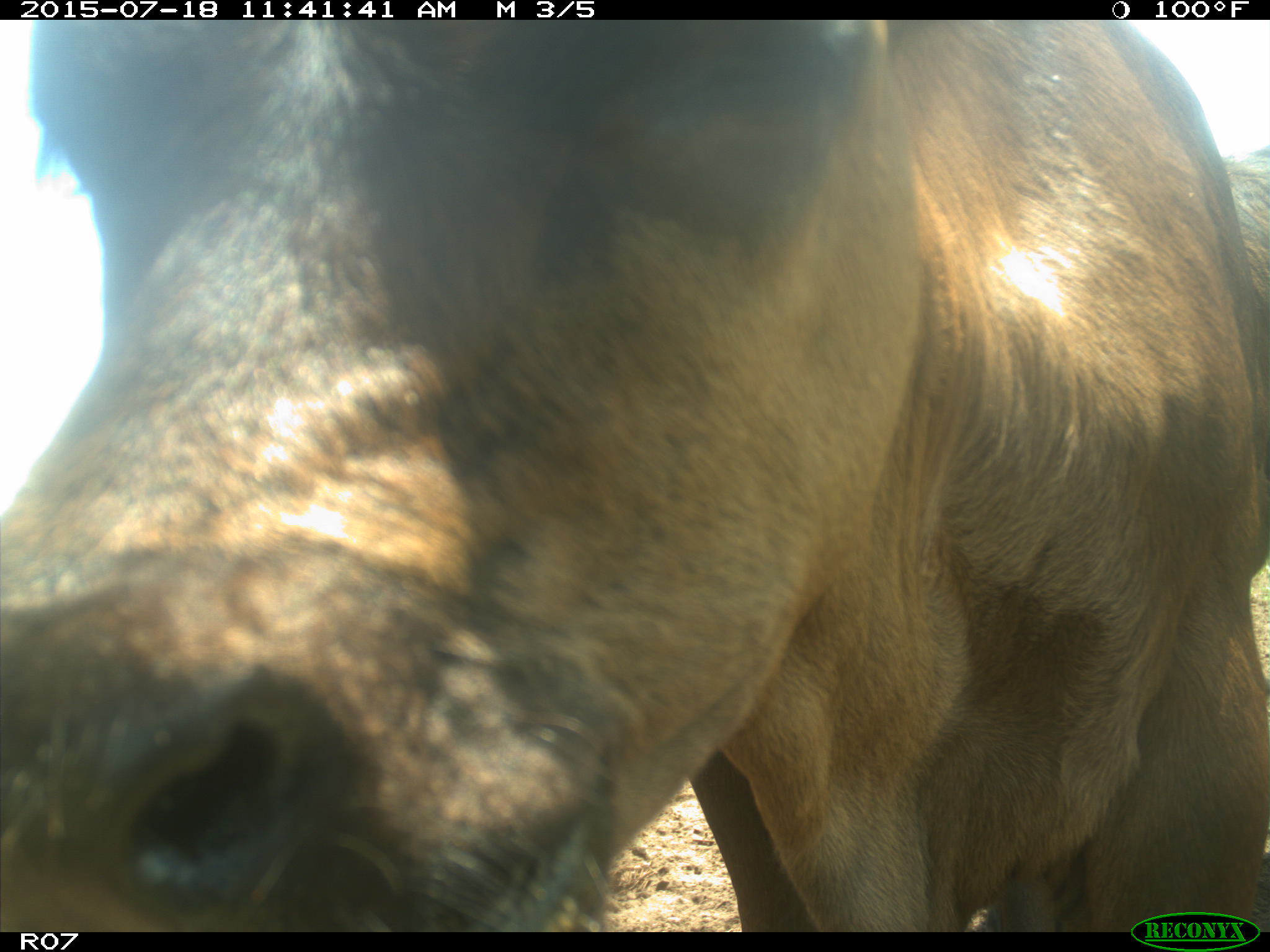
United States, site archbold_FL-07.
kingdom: Animalia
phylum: Chordata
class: Mammalia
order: Artiodactyla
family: Bovidae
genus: Bos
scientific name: Bos taurus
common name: domestic cow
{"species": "Bos taurus (domestic cow)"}